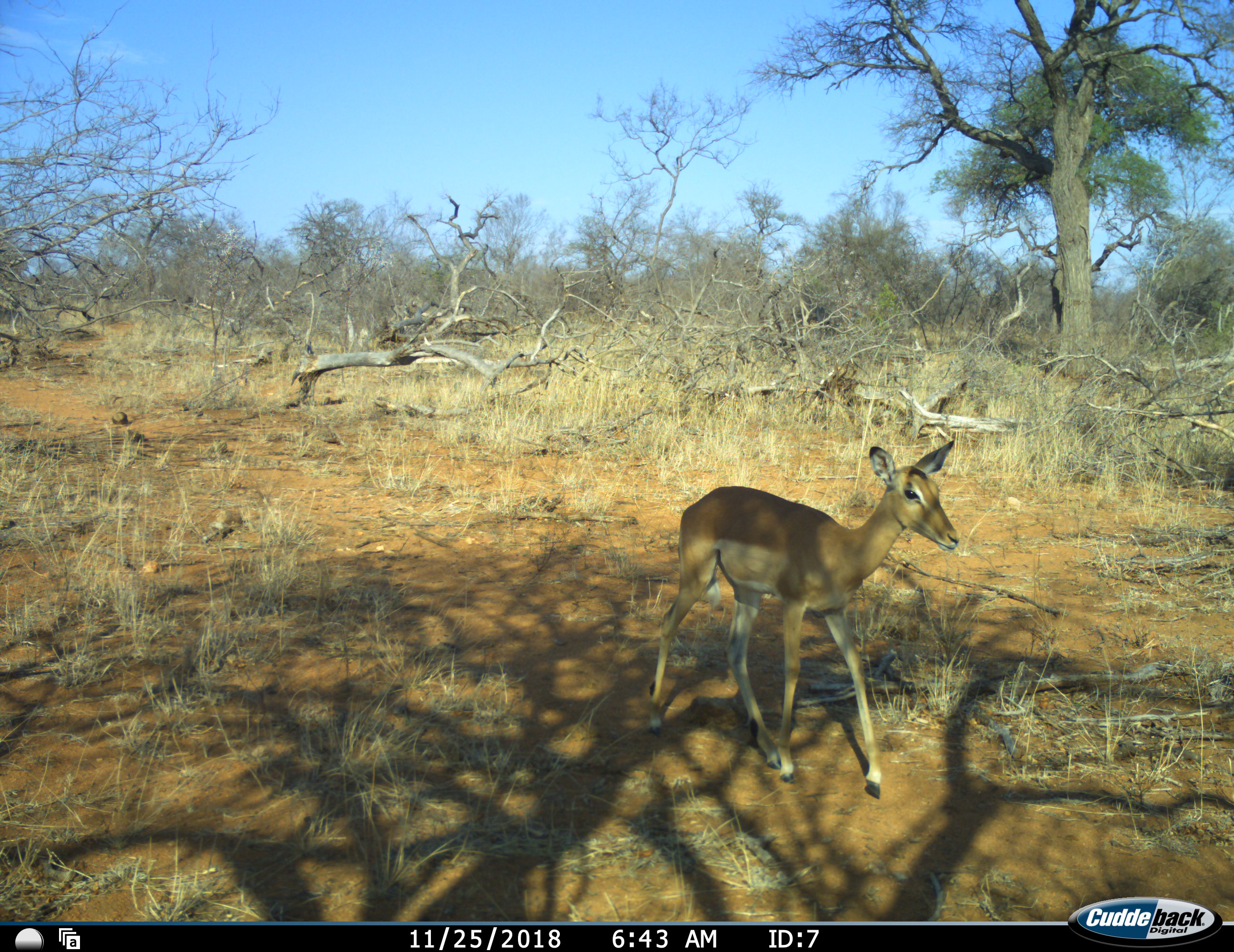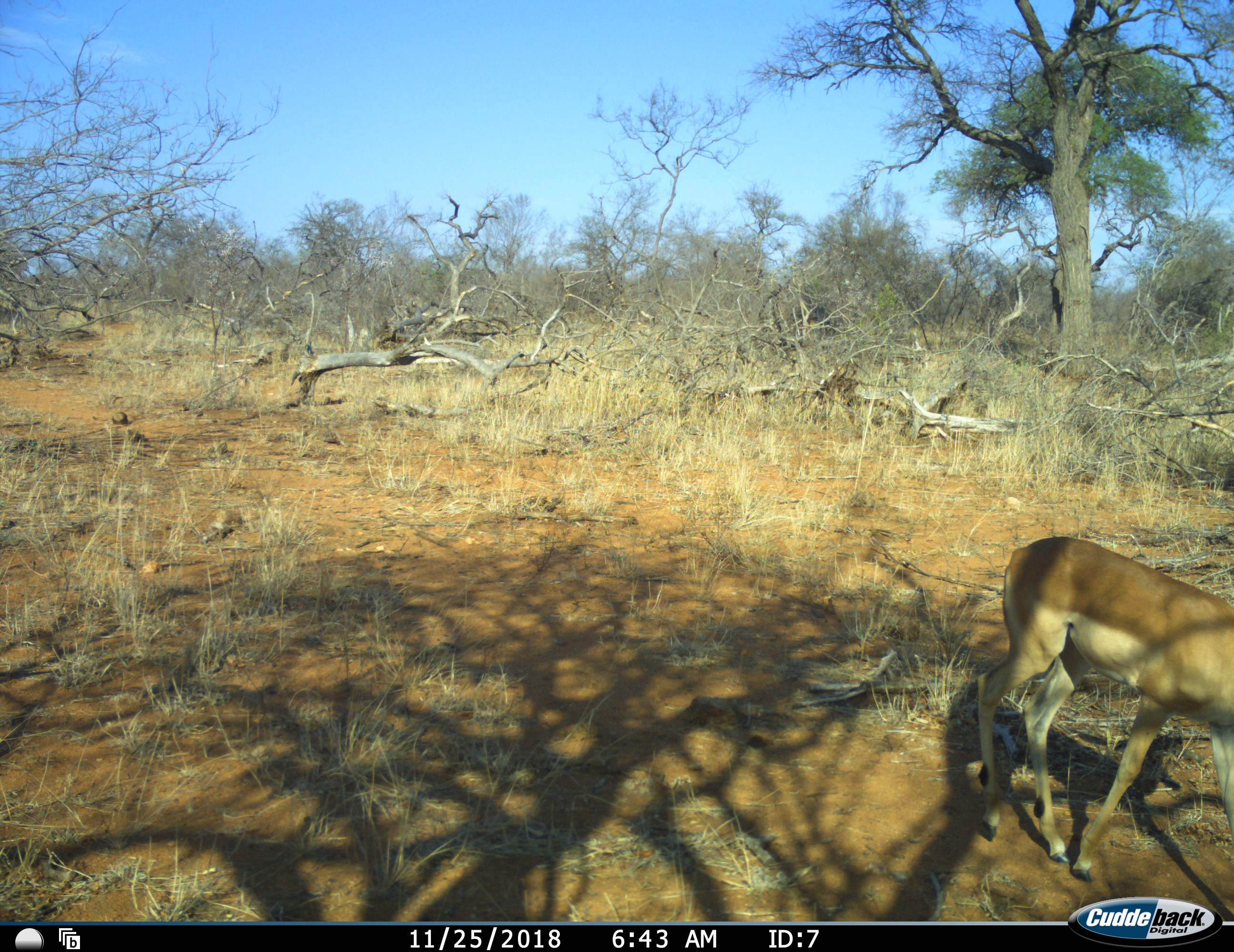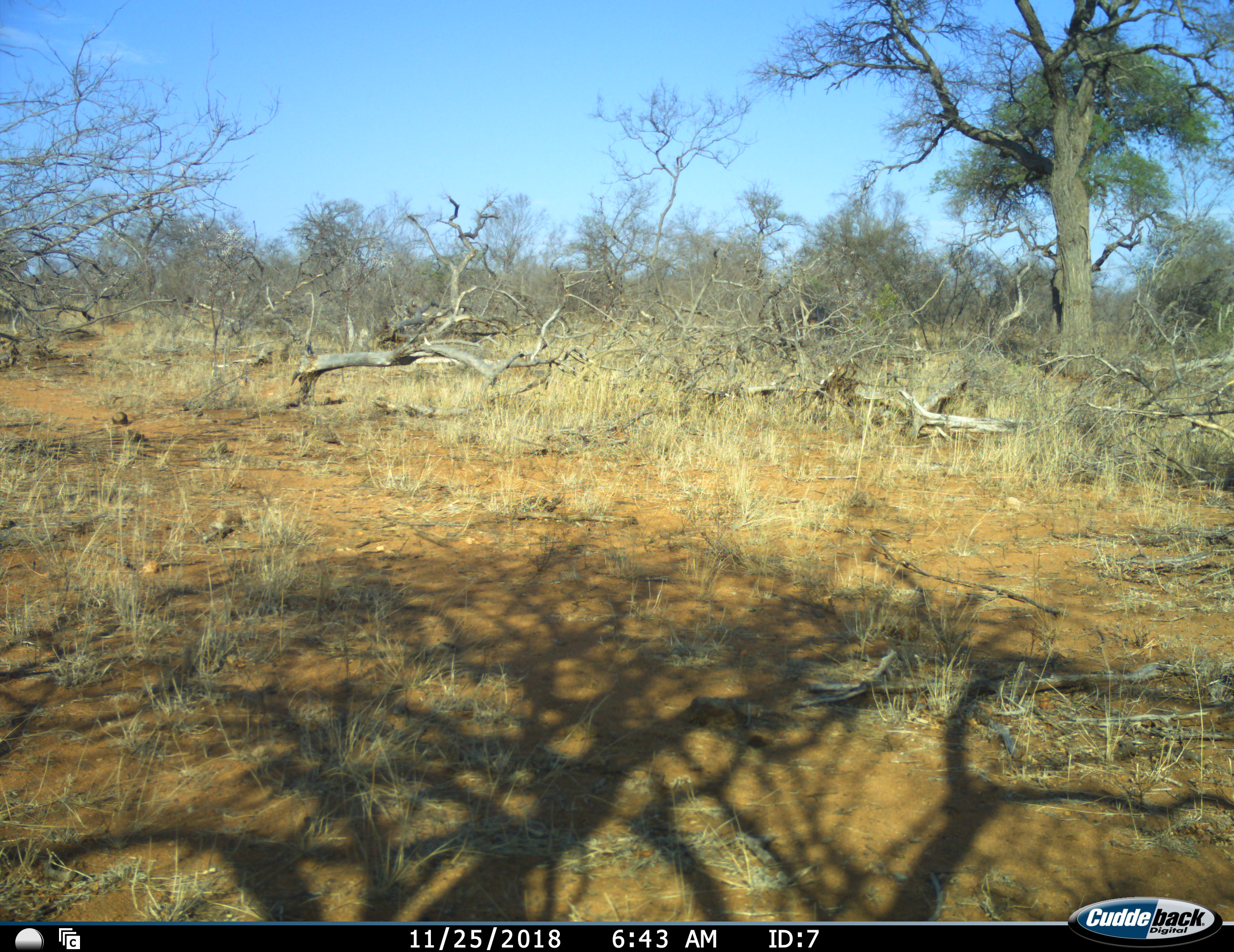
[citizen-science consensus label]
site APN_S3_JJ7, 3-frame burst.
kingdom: Animalia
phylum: Chordata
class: Mammalia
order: Artiodactyla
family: Bovidae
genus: Aepyceros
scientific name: Aepyceros melampus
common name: impala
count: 1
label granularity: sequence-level